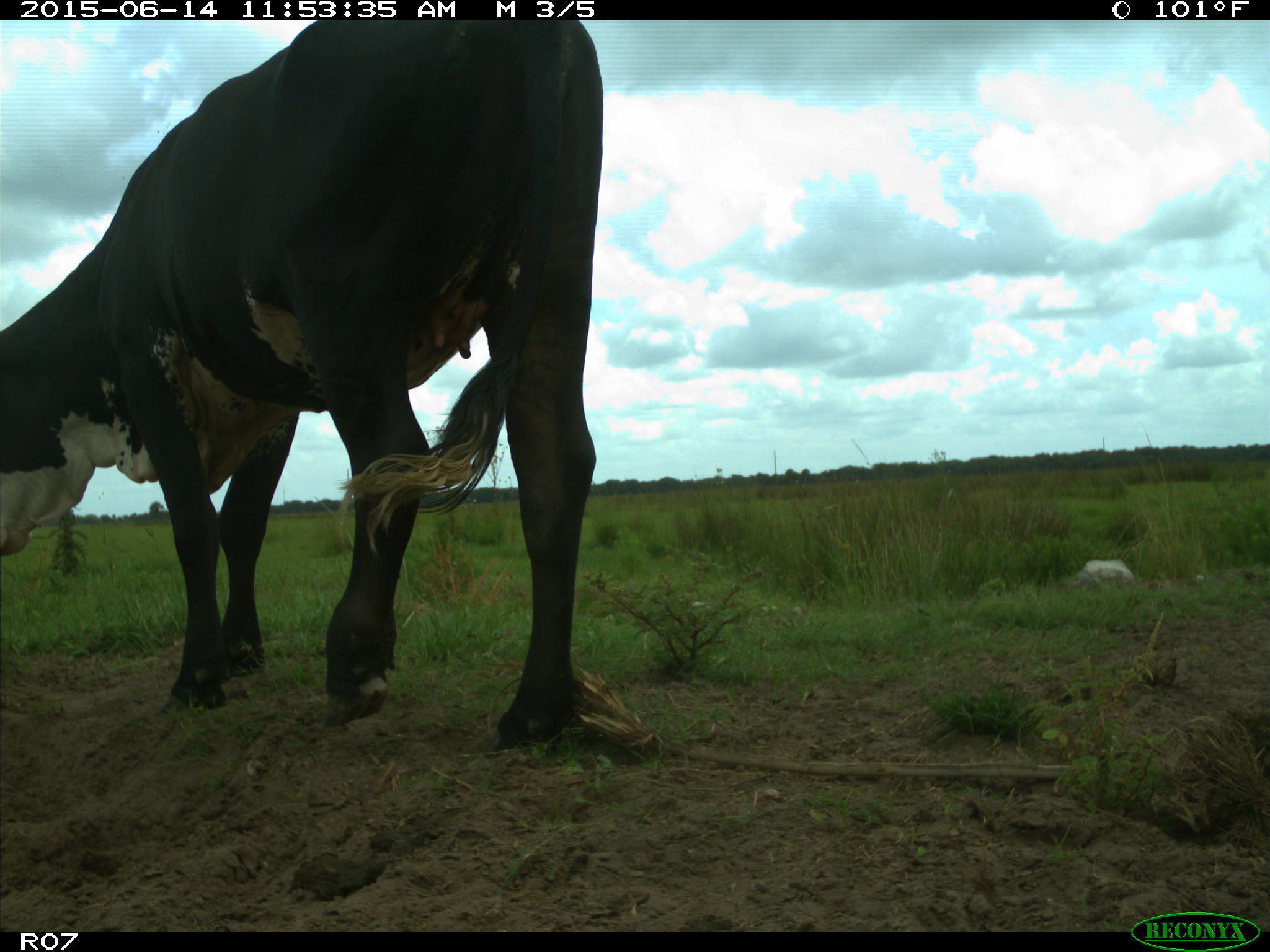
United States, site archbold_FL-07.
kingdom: Animalia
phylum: Chordata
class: Mammalia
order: Artiodactyla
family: Bovidae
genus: Bos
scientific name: Bos taurus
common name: domestic cow